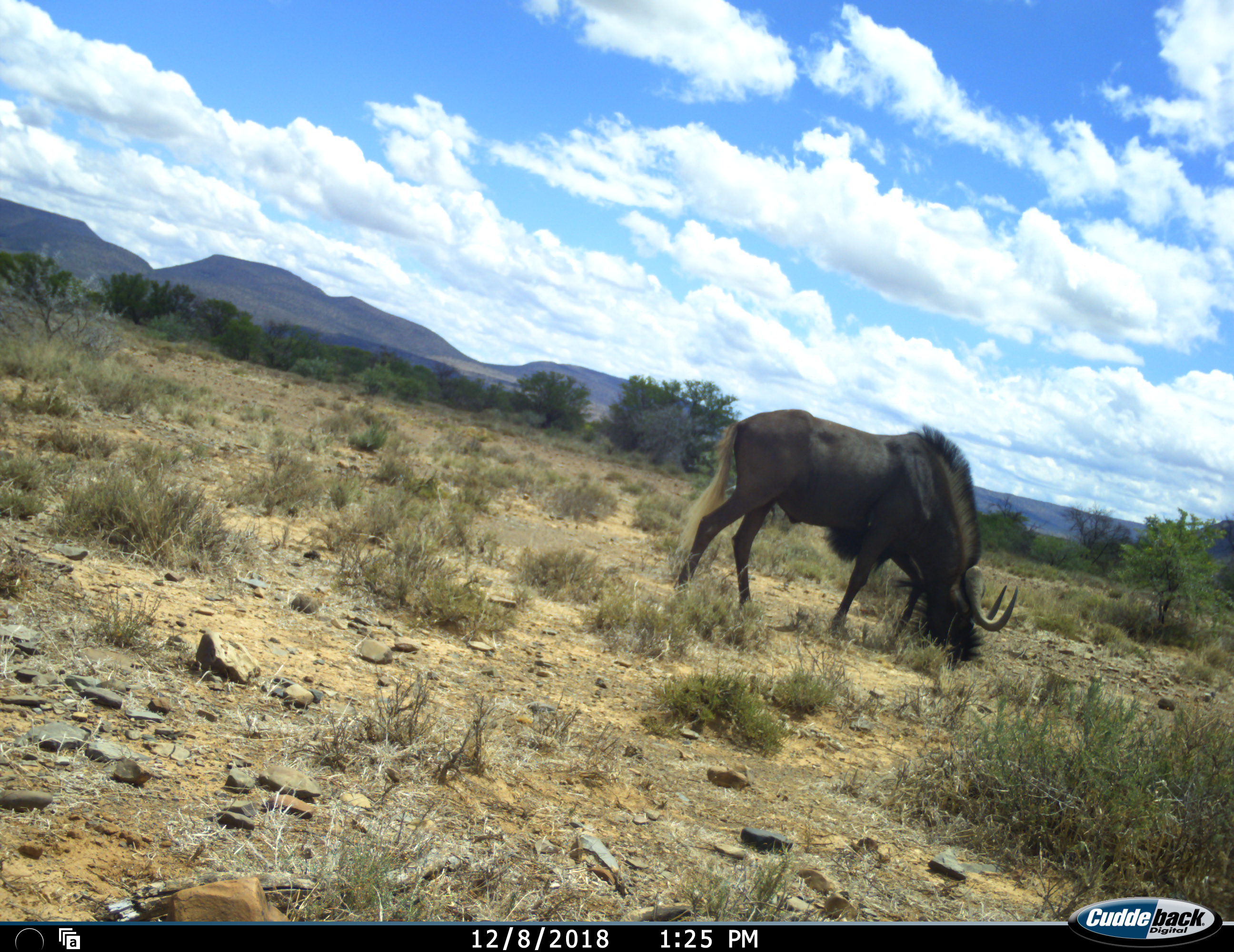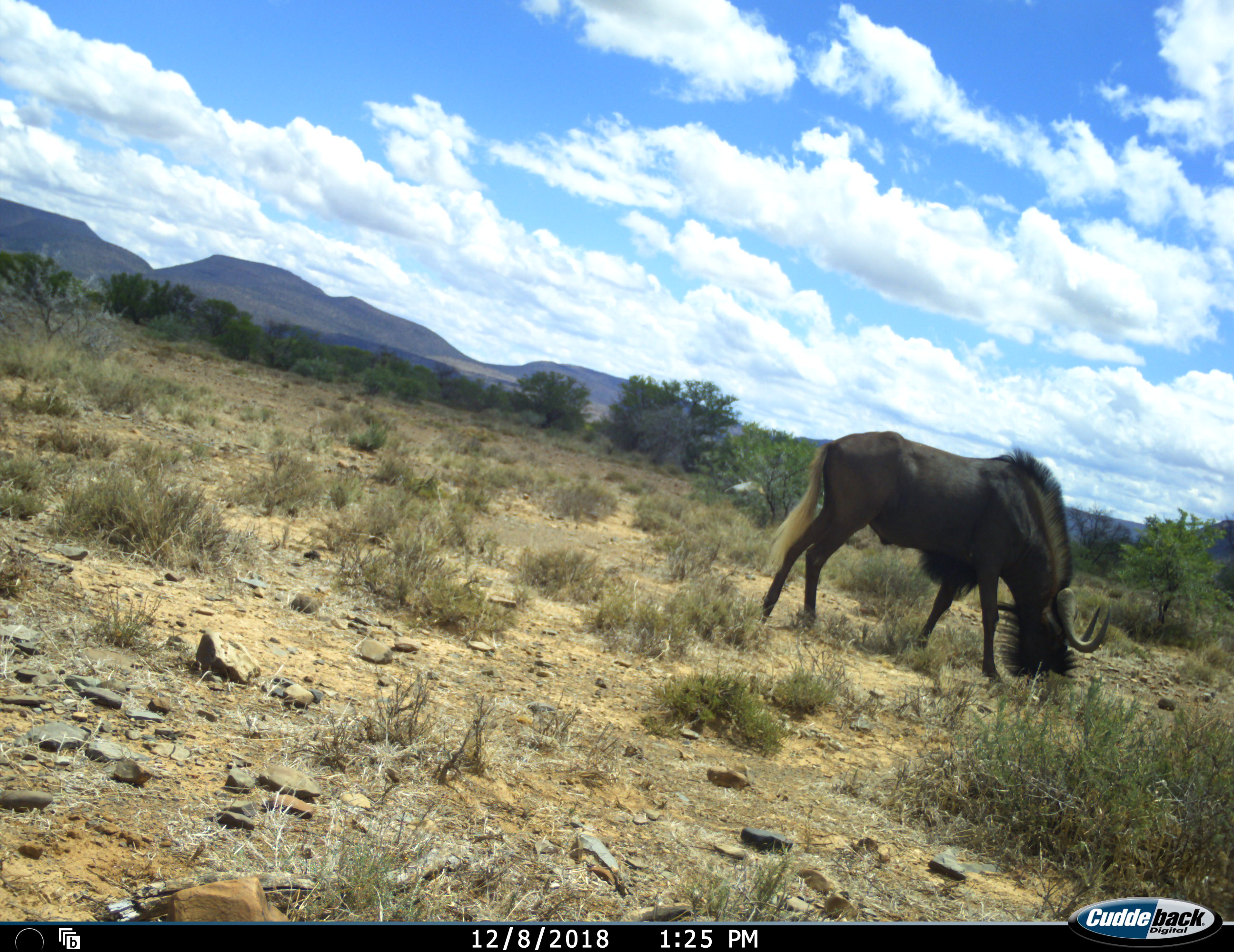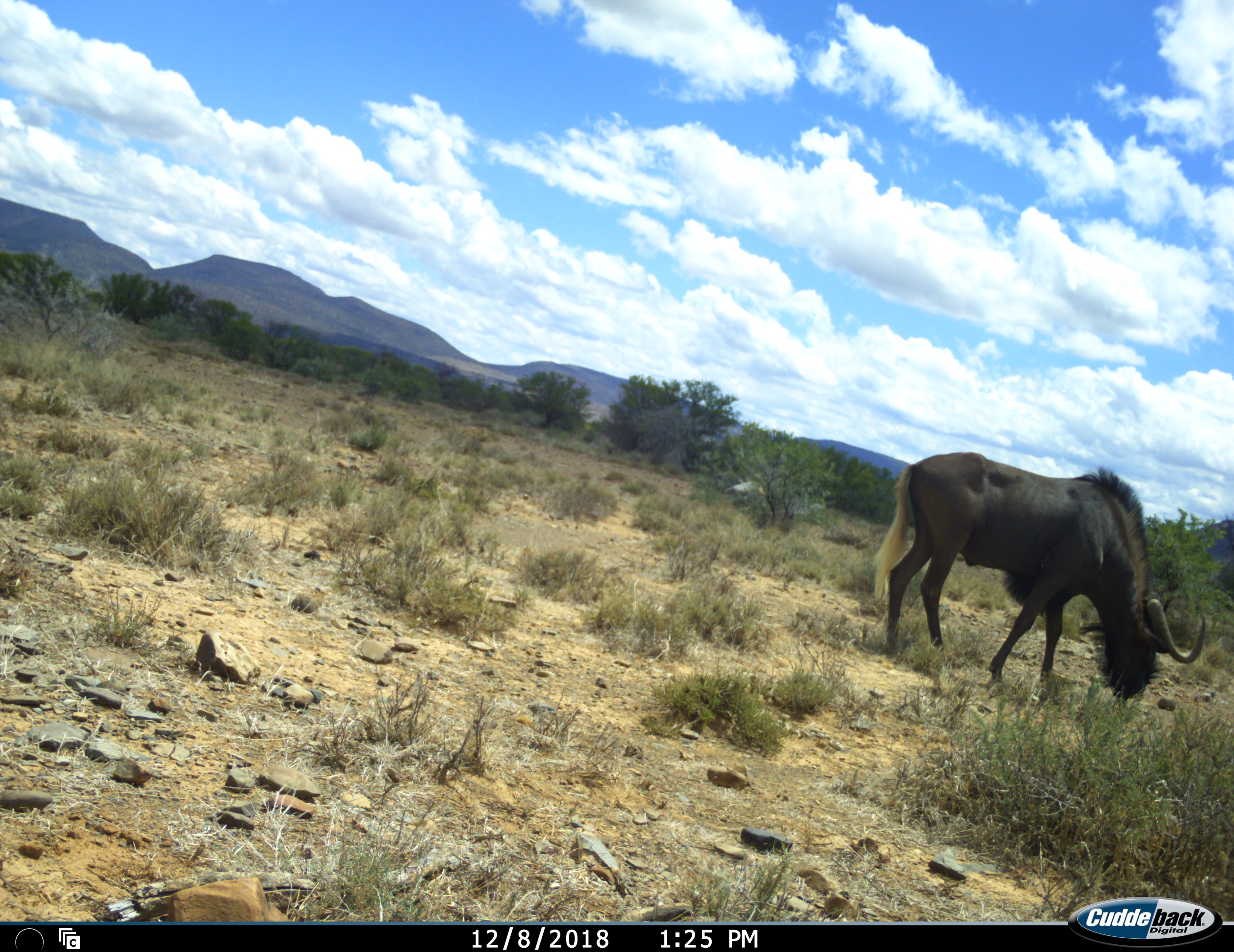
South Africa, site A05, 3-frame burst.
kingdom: Animalia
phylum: Chordata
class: Mammalia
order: Artiodactyla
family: Bovidae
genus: Connochaetes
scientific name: Connochaetes gnou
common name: black wildebeest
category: wildebeestblack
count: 1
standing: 0%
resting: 0%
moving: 50%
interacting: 0%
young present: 0%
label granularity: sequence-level